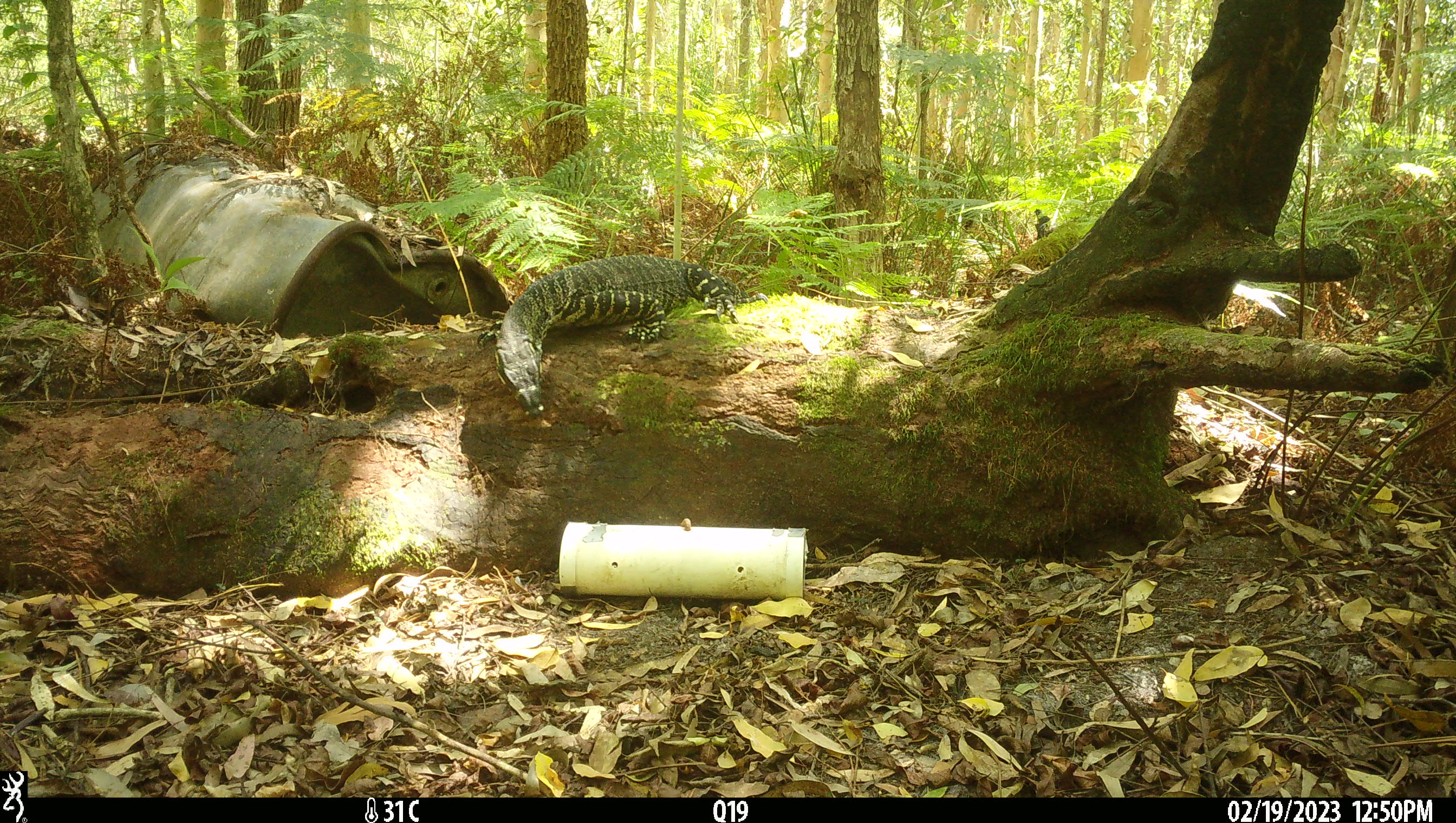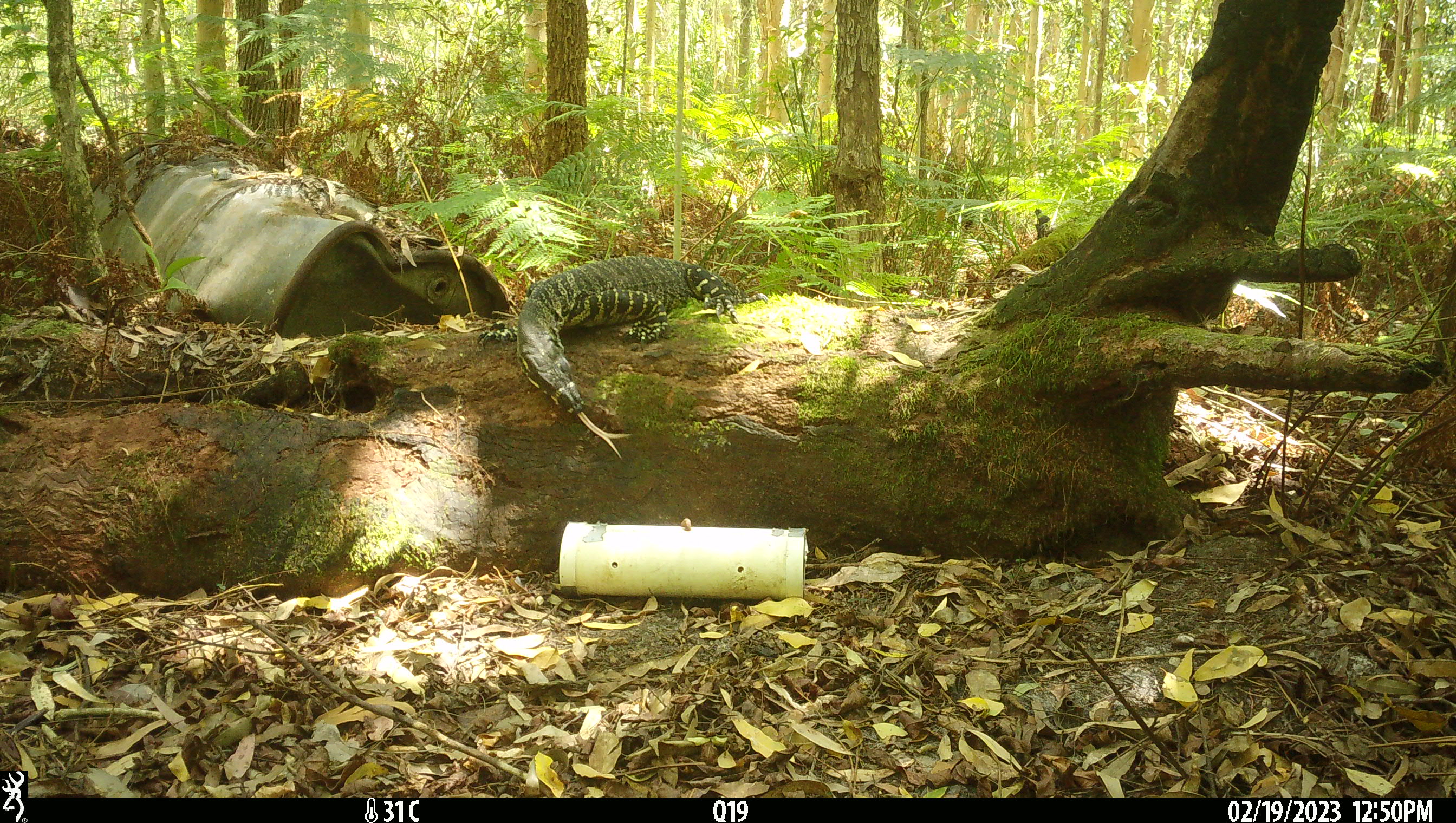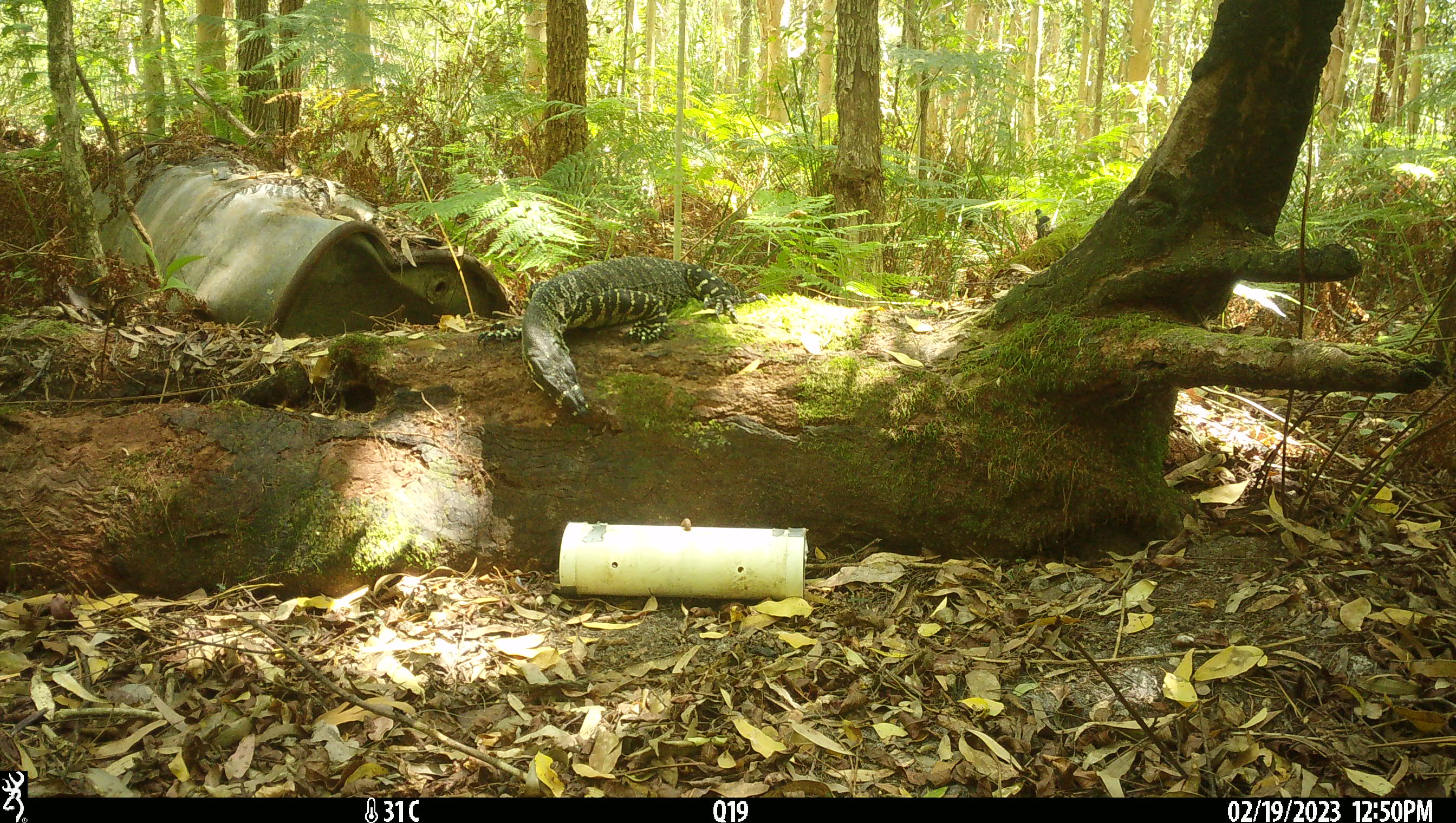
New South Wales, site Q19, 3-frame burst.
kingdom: Animalia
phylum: Chordata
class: Reptilia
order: Squamata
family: Varanidae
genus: Varanus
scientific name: Varanus varius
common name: lace monitor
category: goanna